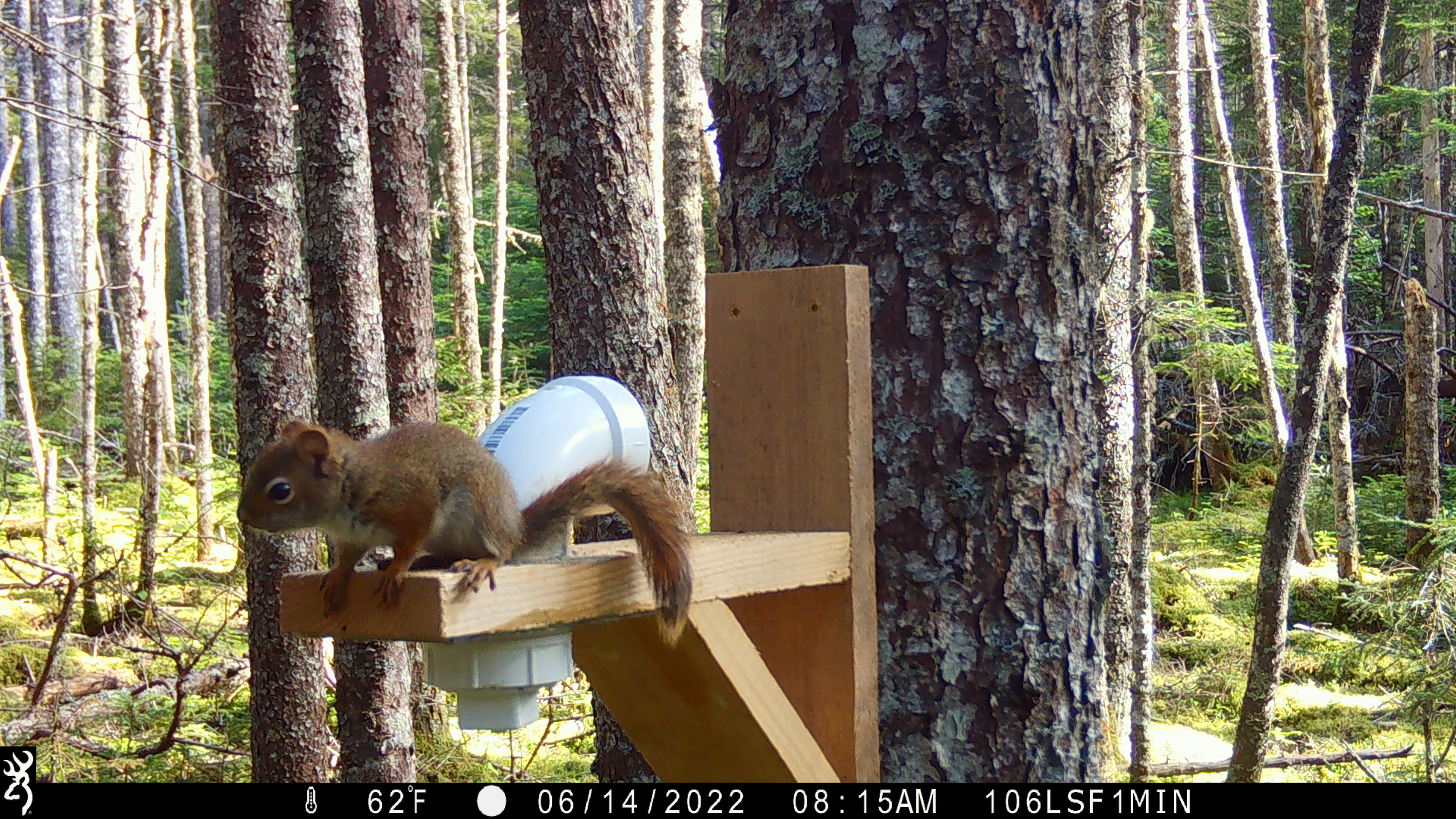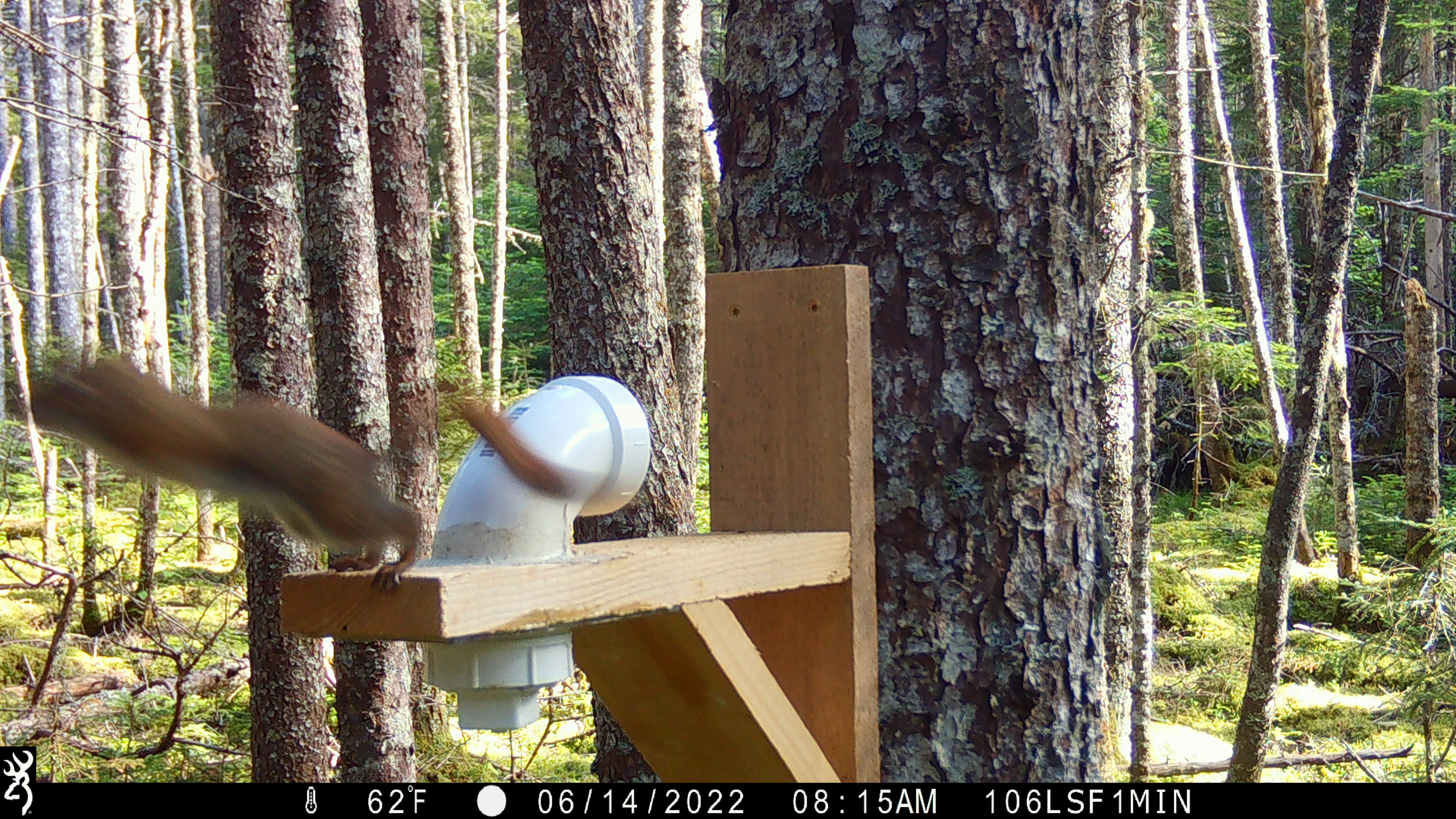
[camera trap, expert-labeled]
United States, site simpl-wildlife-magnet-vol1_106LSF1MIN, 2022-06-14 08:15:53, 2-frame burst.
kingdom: Animalia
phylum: Chordata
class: Mammalia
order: Rodentia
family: Sciuridae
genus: Tamiasciurus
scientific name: Tamiasciurus hudsonicus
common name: red squirrel